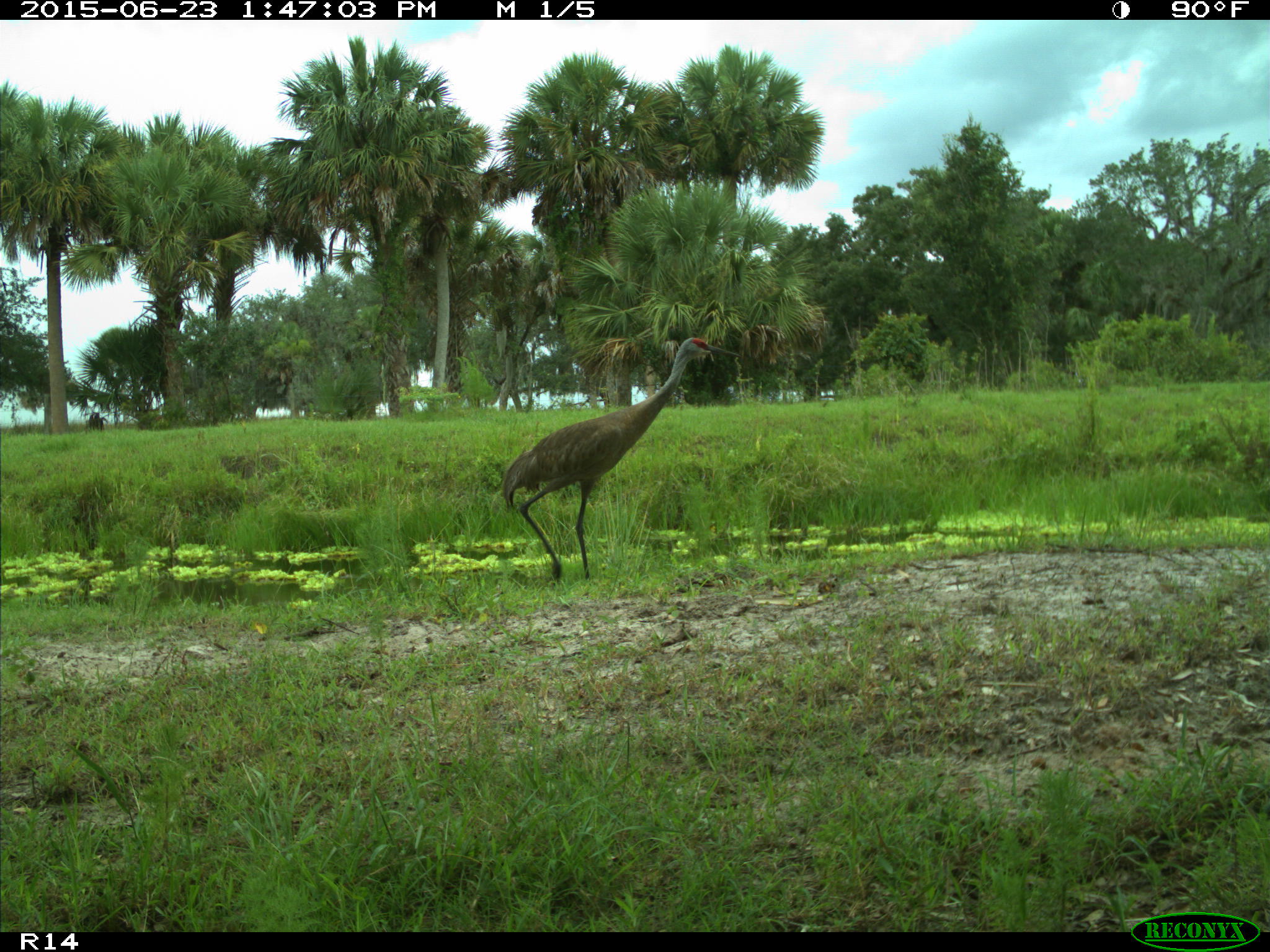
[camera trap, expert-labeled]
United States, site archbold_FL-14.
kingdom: Animalia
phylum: Chordata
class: Aves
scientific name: Aves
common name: birds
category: unidentified bird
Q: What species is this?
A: Unidentified bird (birds) (Aves).